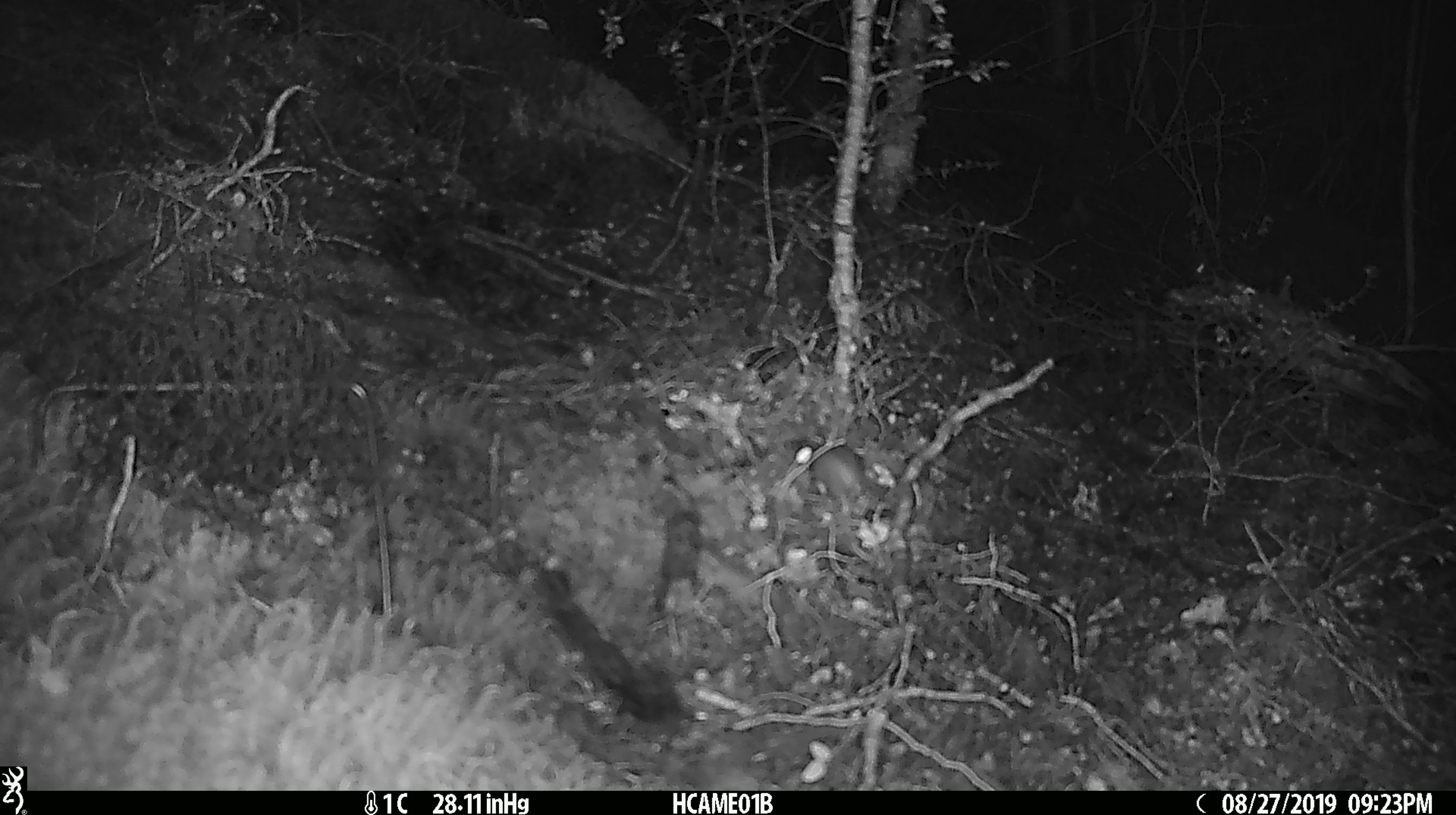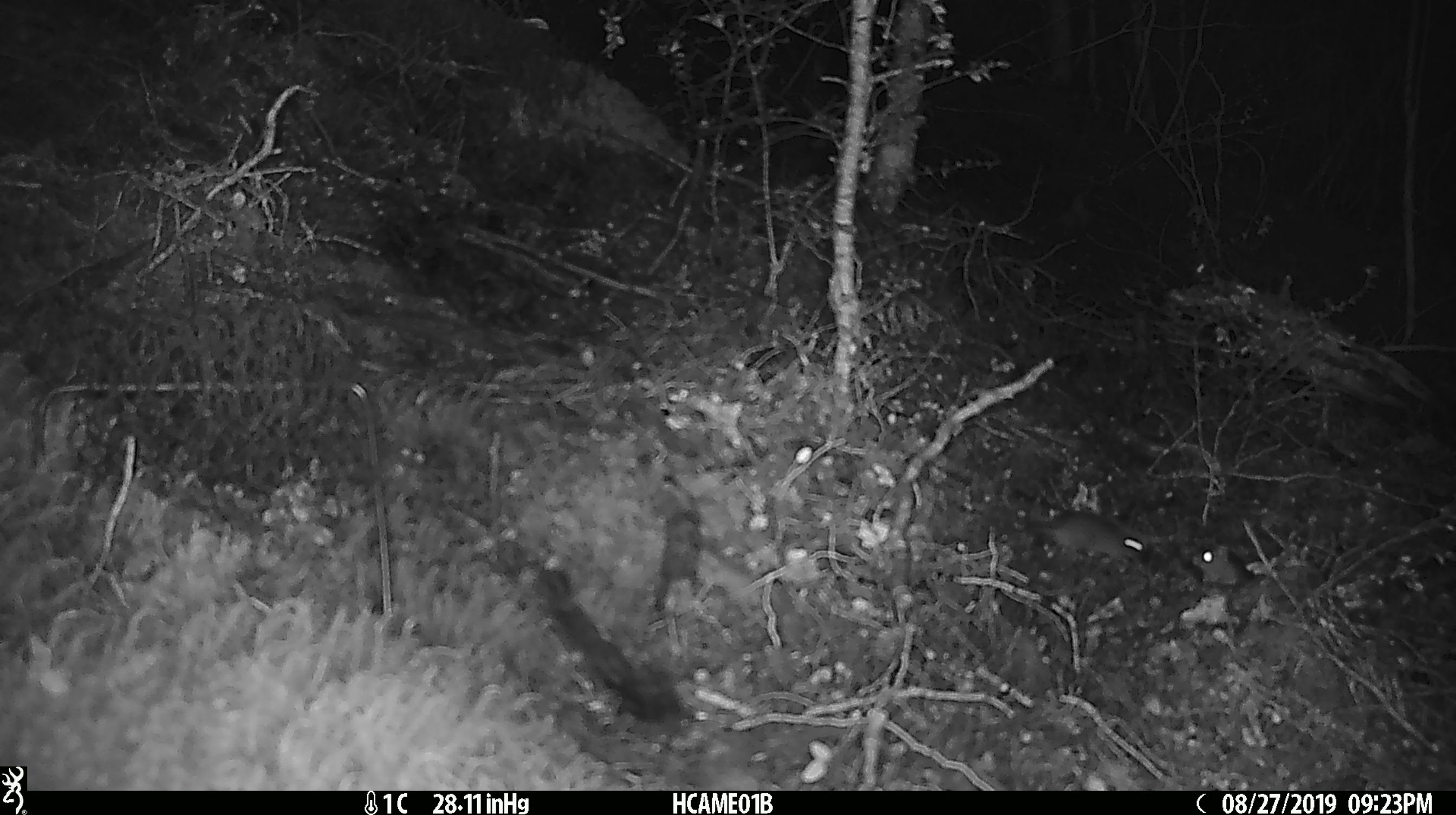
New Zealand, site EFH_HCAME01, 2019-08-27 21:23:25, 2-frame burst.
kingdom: Animalia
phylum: Chordata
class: Mammalia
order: Rodentia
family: Muridae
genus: Mus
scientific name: Mus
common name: mouse